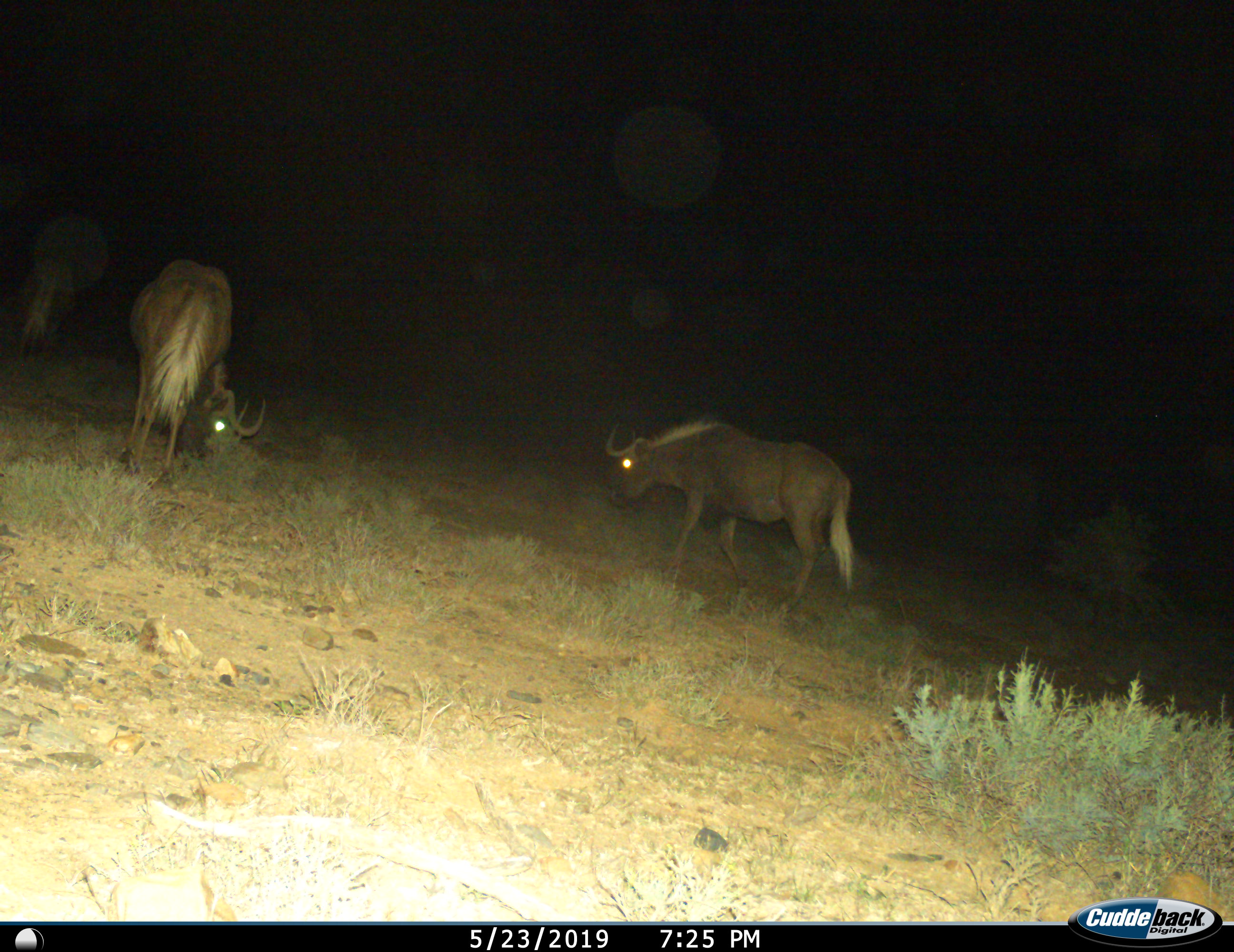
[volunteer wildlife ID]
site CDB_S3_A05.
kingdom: Animalia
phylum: Chordata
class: Mammalia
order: Artiodactyla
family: Bovidae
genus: Connochaetes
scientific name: Connochaetes gnou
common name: black wildebeest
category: wildebeestblack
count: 3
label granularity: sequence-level